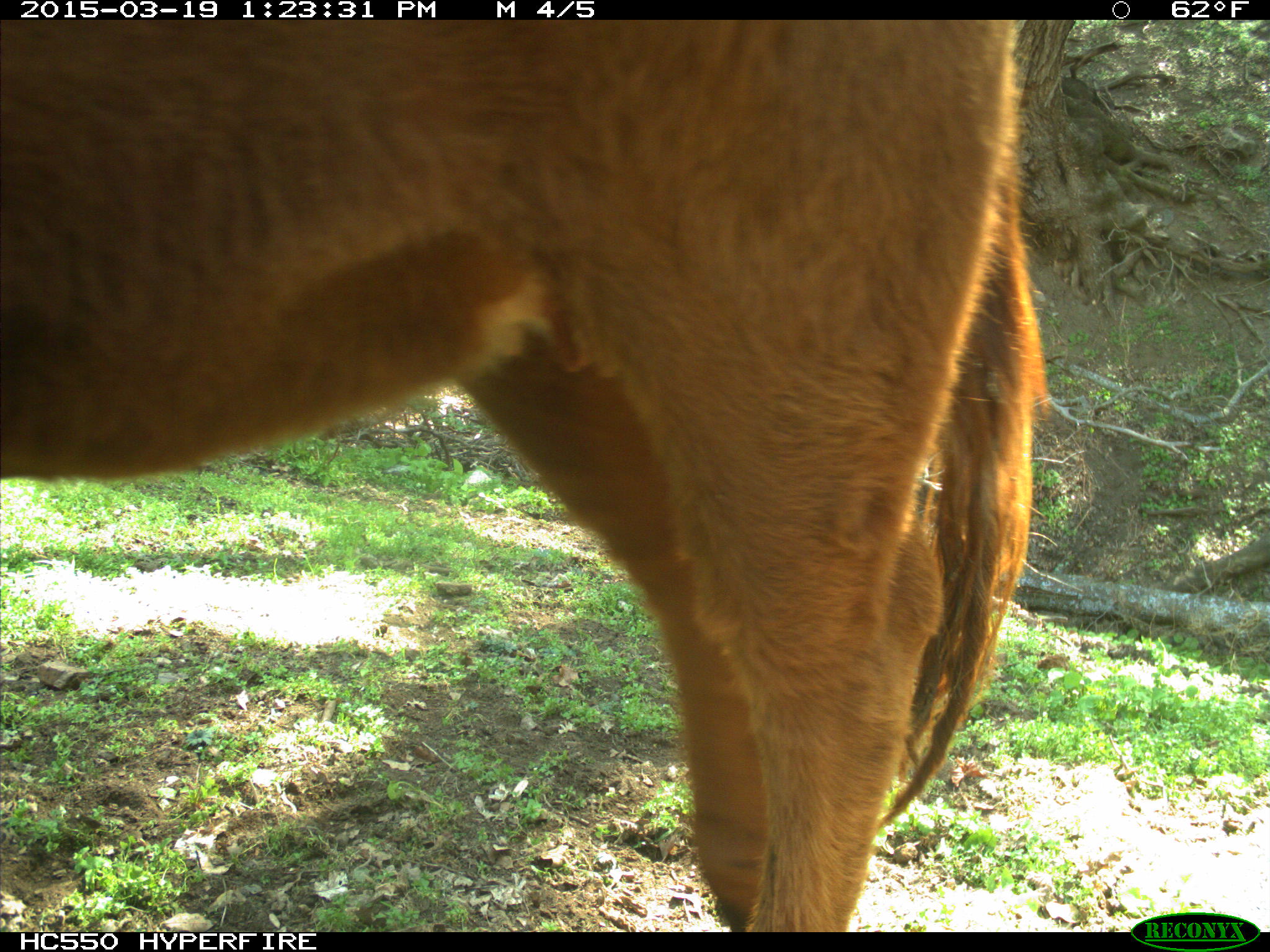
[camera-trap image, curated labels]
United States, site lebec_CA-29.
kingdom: Animalia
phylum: Chordata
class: Mammalia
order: Artiodactyla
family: Bovidae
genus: Bos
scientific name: Bos taurus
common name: domestic cow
Bos taurus (domestic cow).